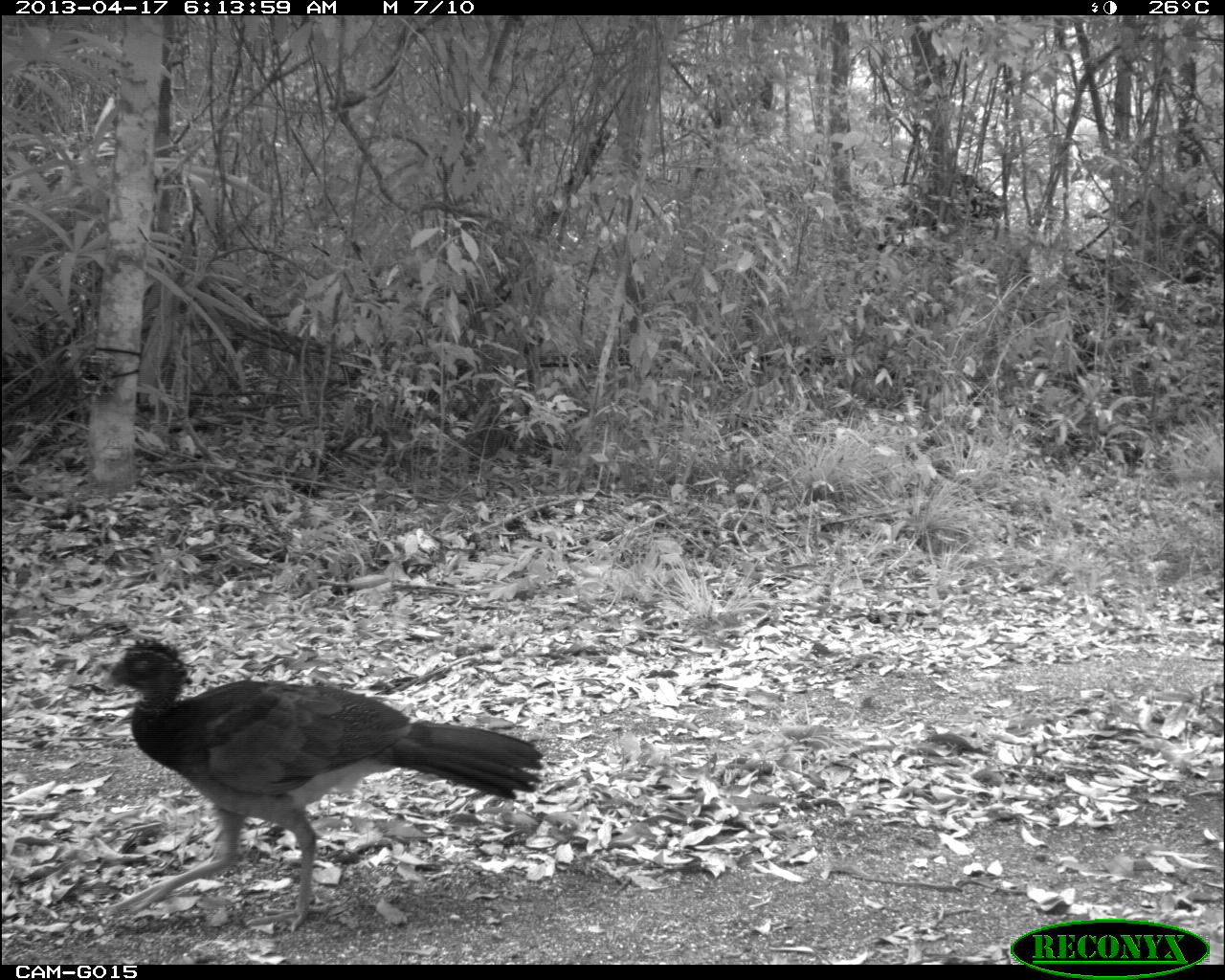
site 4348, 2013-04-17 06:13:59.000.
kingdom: Animalia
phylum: Chordata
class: Aves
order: Galliformes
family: Cracidae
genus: Crax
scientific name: Crax rubra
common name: great curassow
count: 3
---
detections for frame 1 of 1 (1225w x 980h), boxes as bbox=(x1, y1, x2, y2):
crax rubra: bbox=(96, 632, 544, 925)